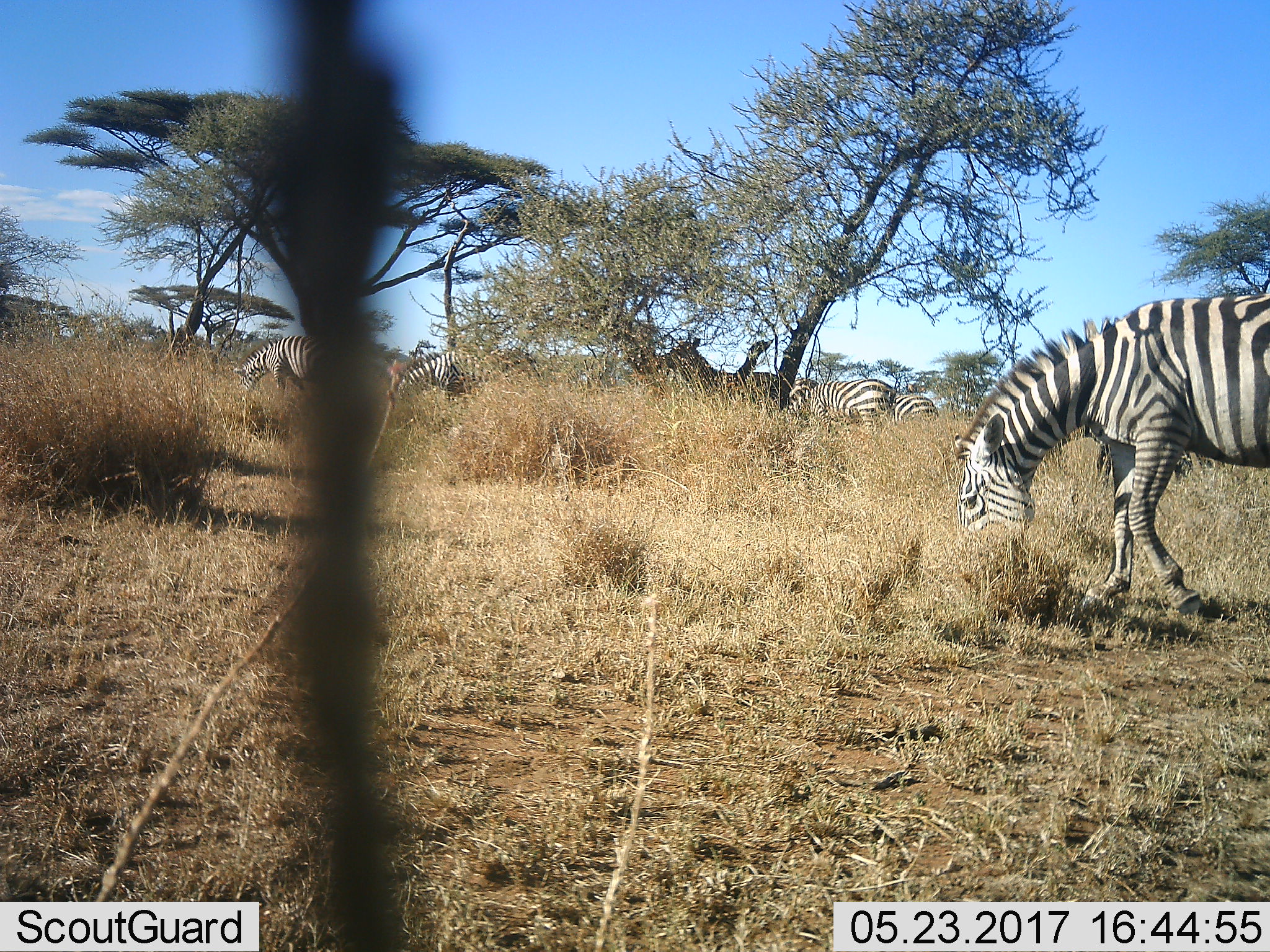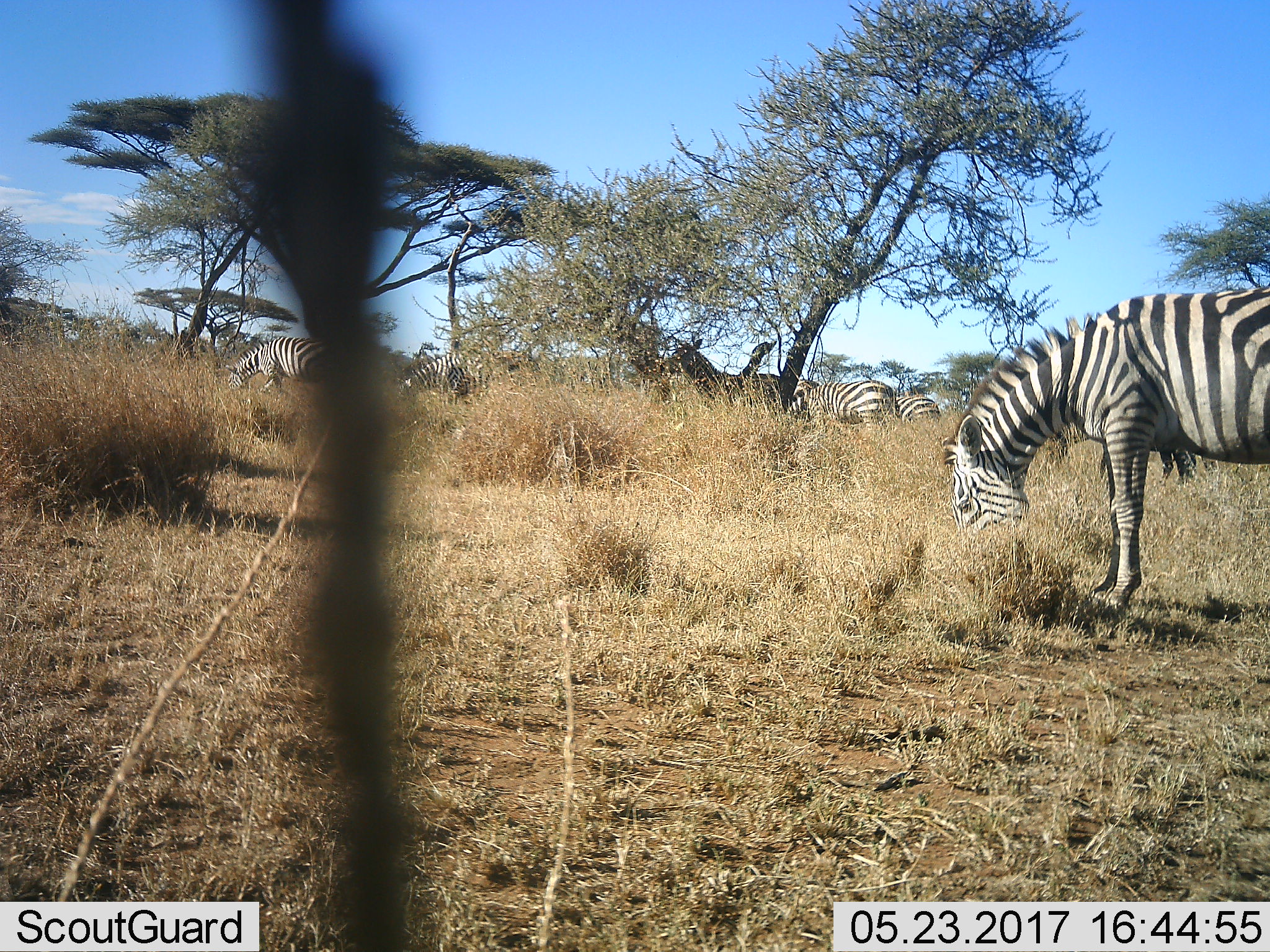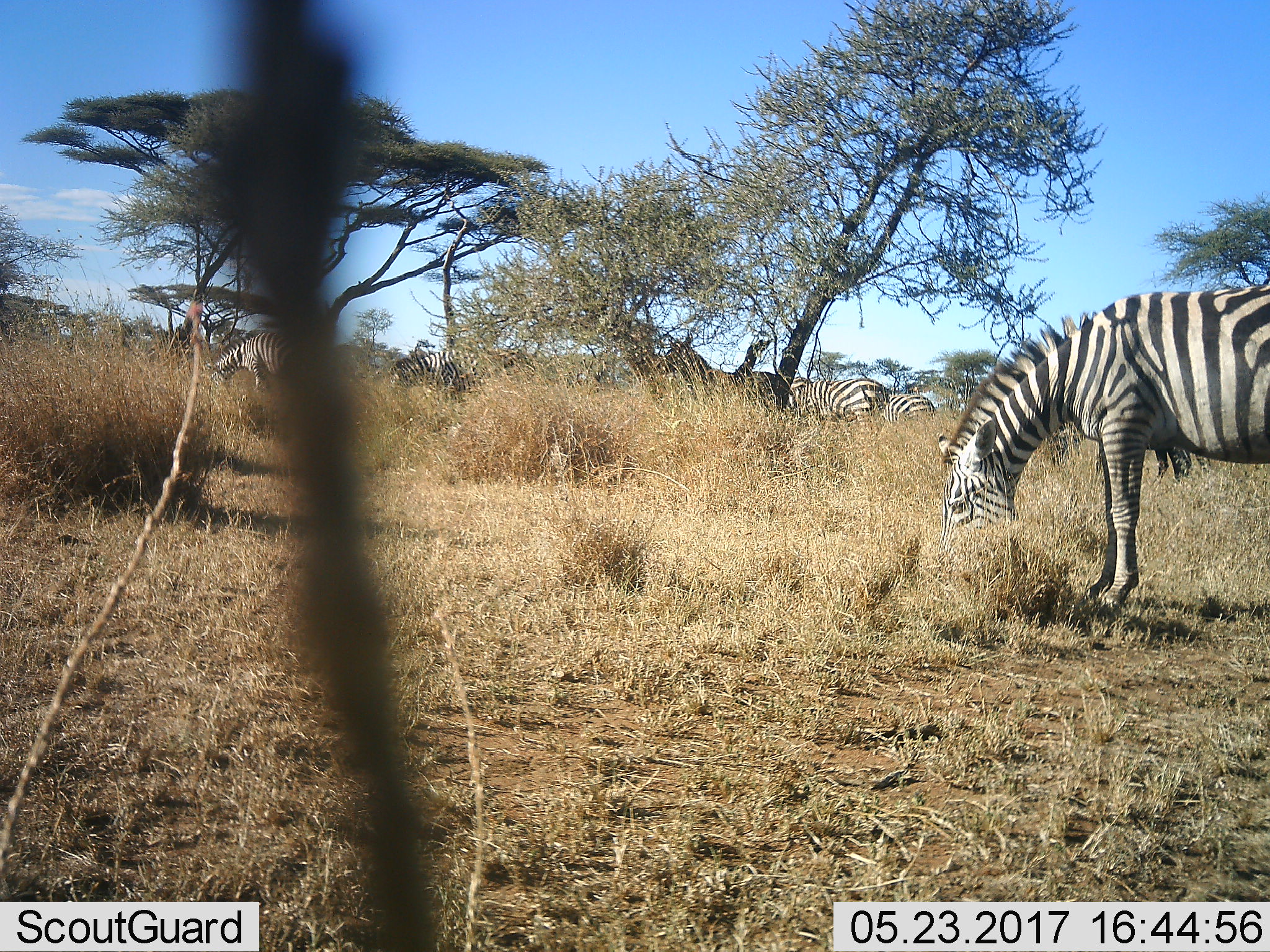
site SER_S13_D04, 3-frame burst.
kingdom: Animalia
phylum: Chordata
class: Mammalia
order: Perissodactyla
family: Equidae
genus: Equus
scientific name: Equus quagga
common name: plains zebra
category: zebraplains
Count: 6.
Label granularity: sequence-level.